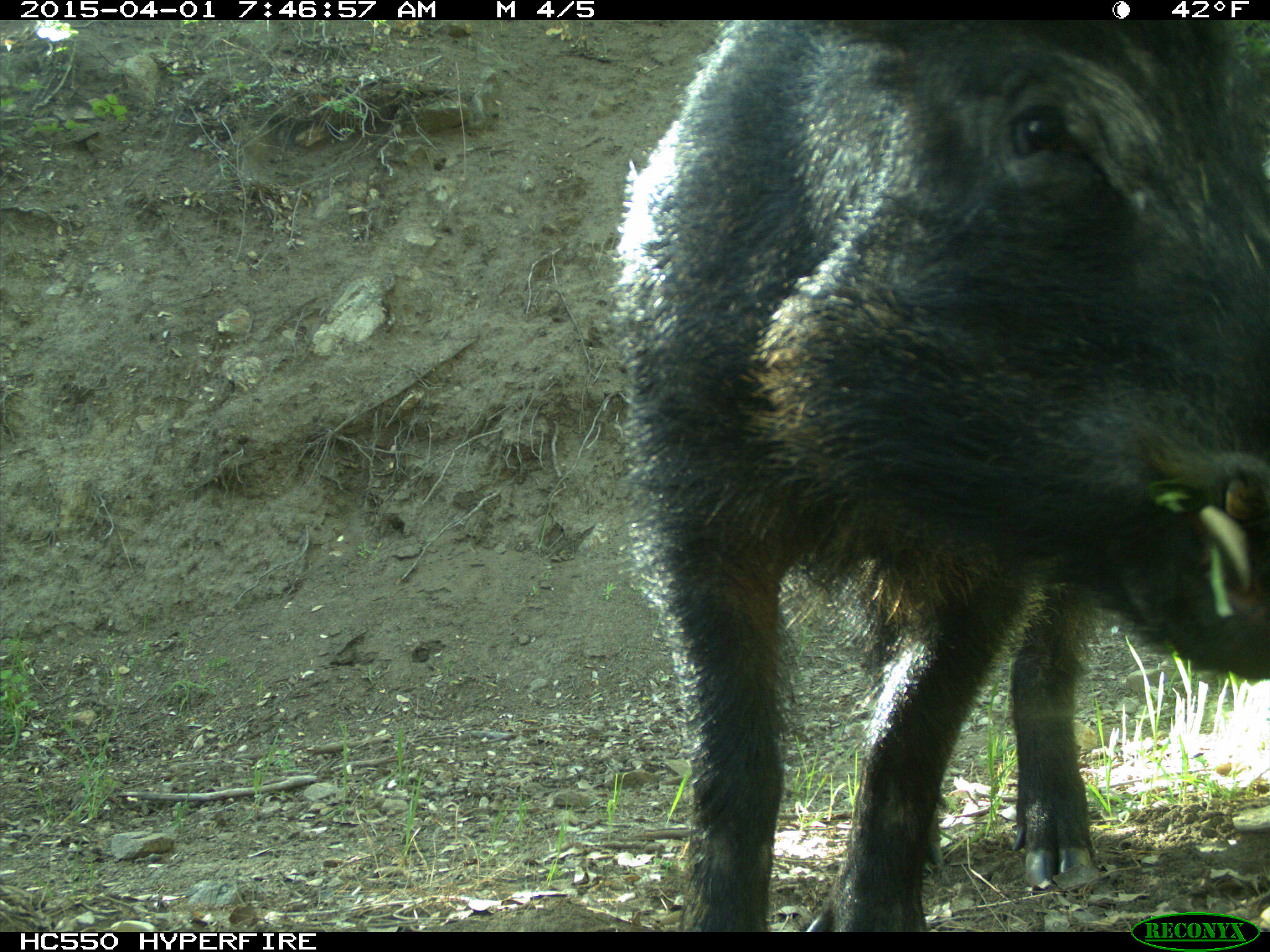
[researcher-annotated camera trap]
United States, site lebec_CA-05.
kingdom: Animalia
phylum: Chordata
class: Mammalia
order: Artiodactyla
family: Suidae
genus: Sus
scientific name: Sus scrofa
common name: wild boar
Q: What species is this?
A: Sus scrofa (wild boar).